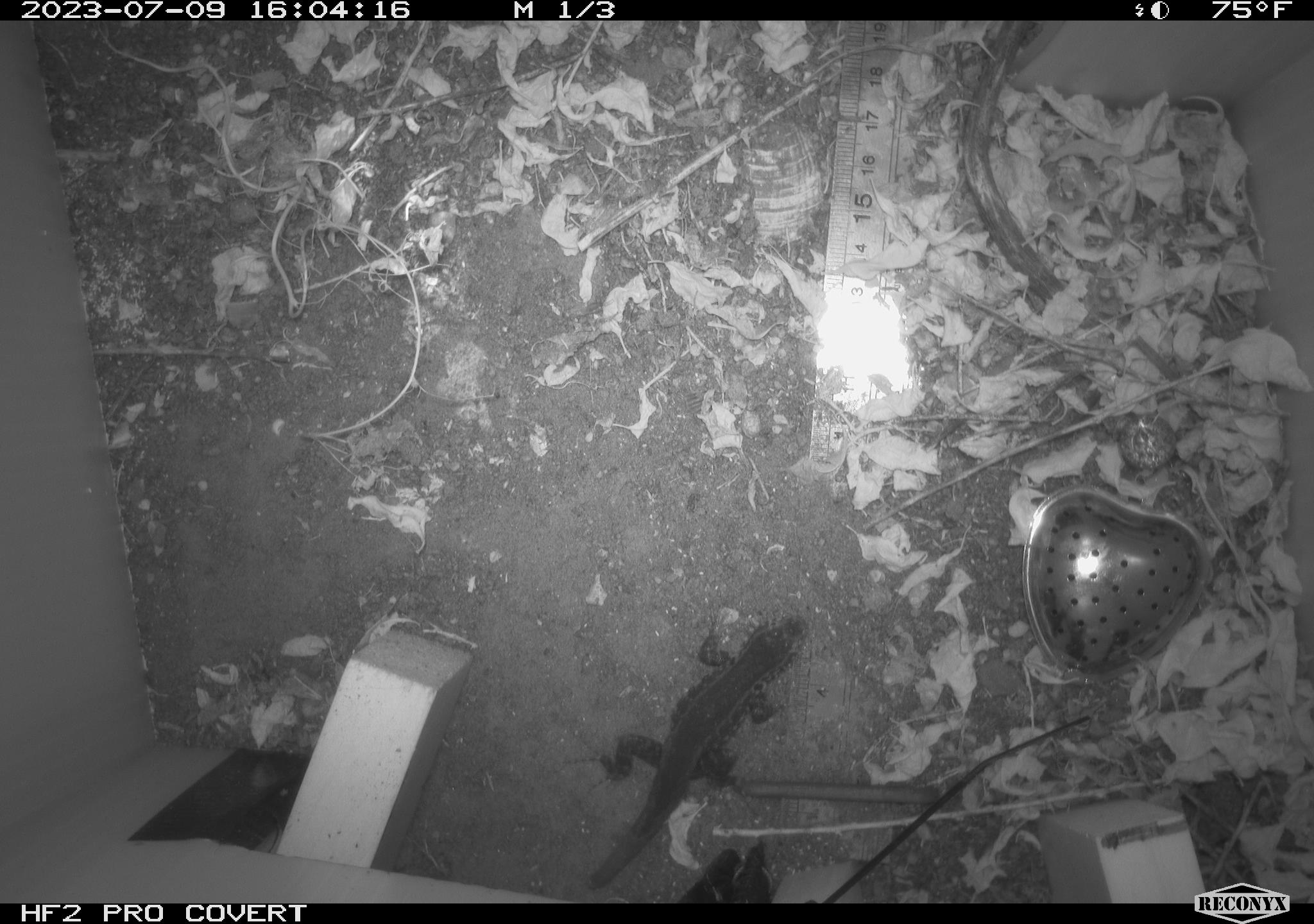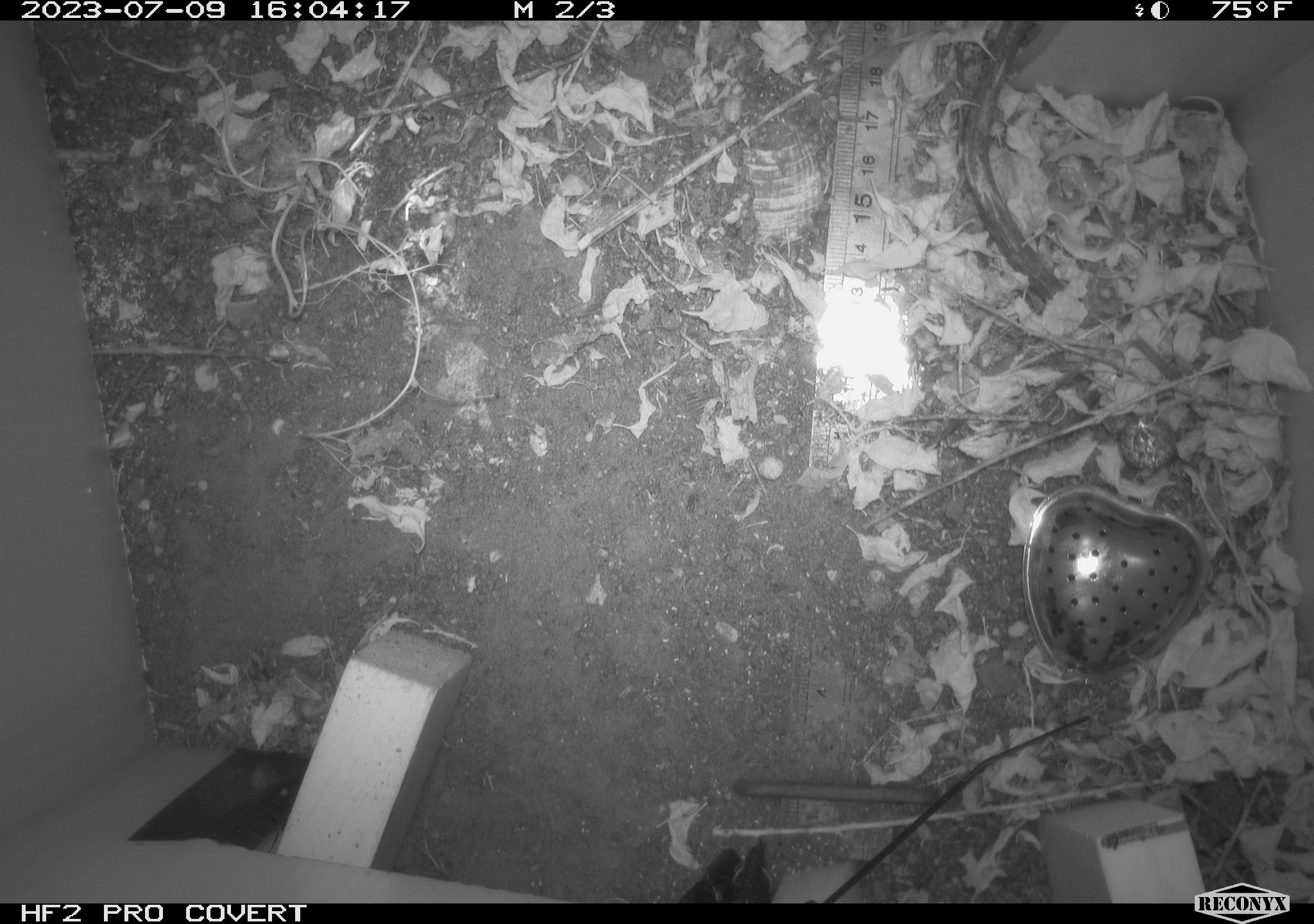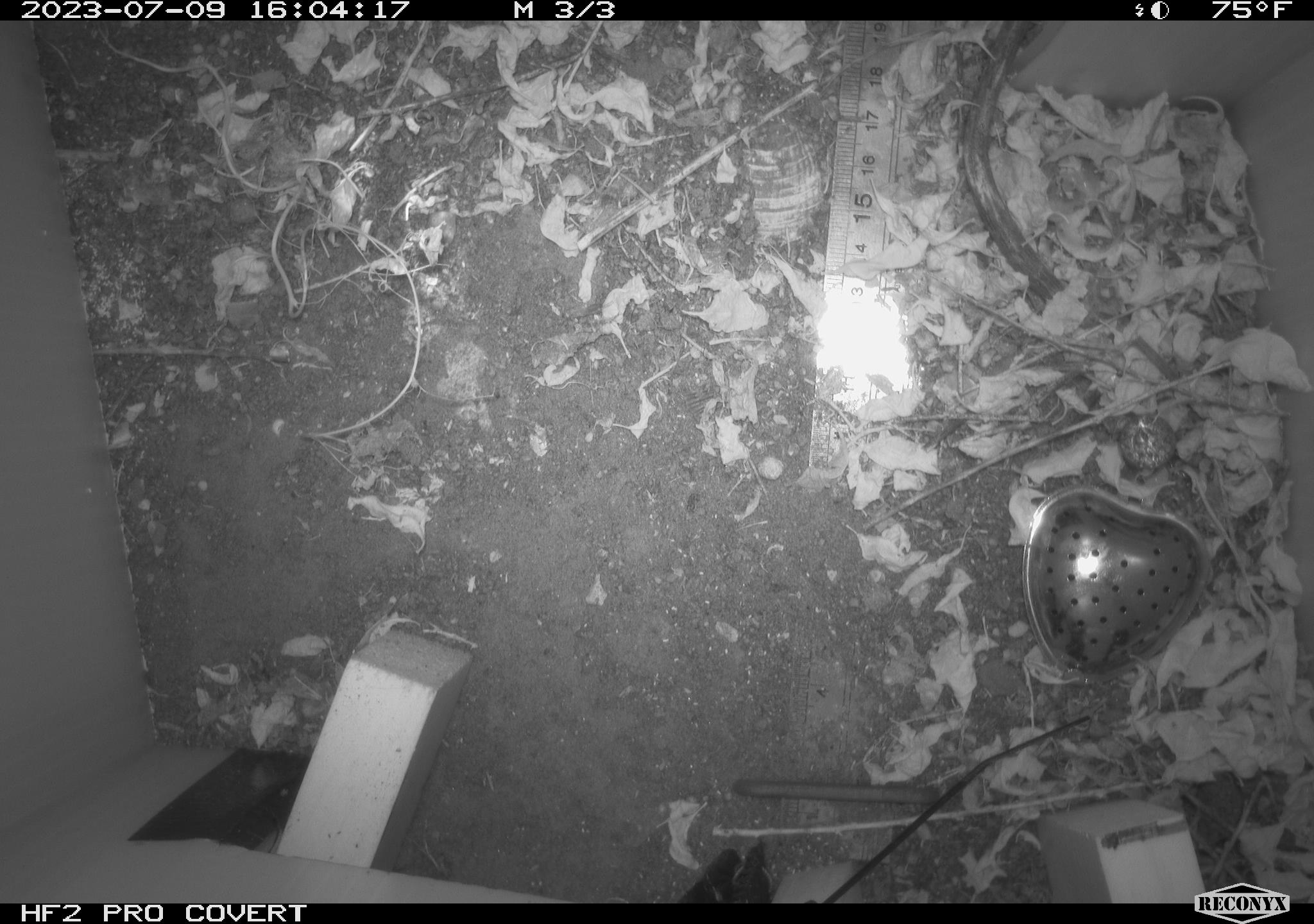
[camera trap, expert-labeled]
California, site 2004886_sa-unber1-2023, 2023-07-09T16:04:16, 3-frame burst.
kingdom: Animalia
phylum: Chordata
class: Reptilia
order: Squamata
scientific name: Squamata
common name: lizards and snakes